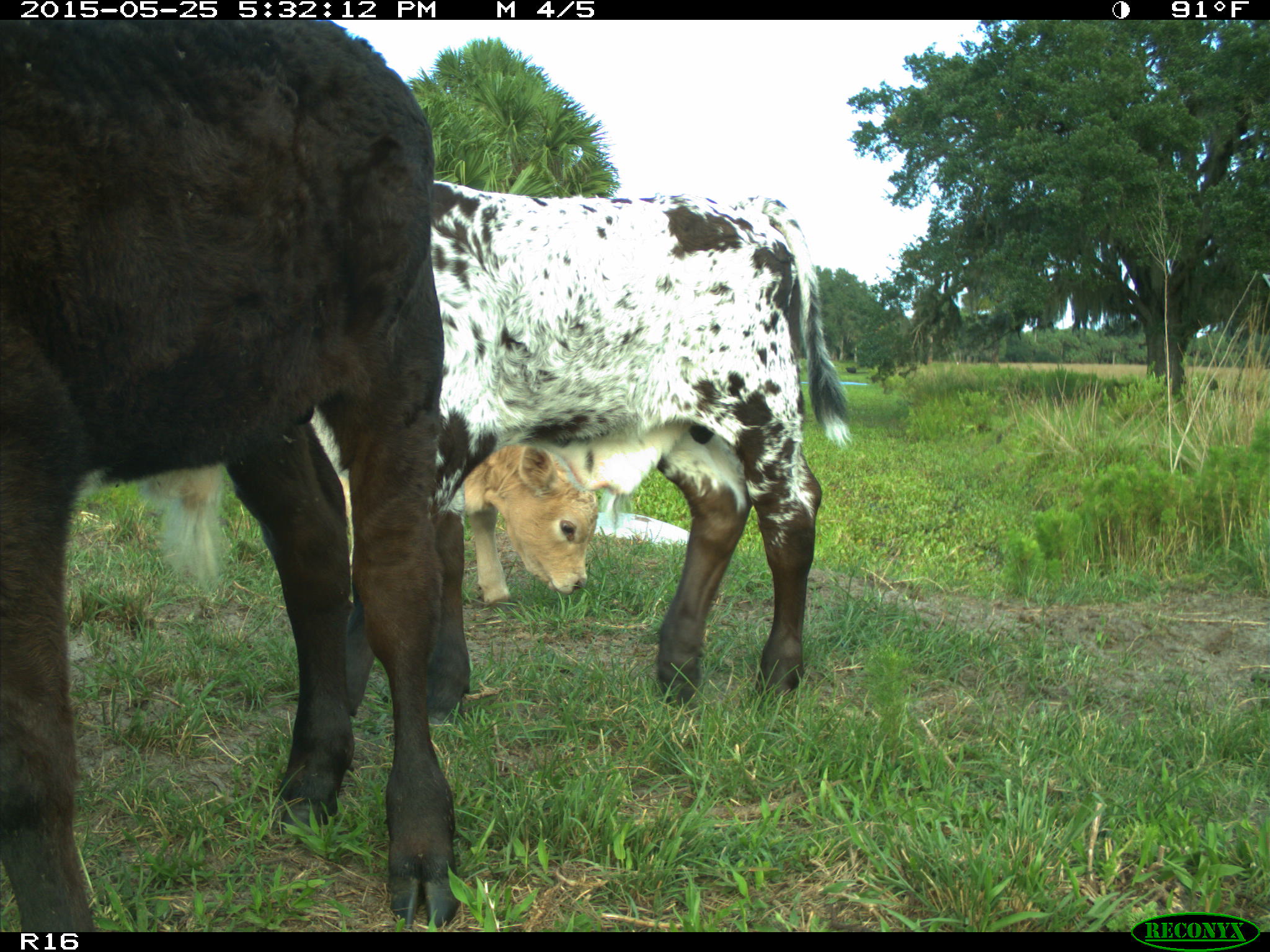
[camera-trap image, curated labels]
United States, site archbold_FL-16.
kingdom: Animalia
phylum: Chordata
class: Mammalia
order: Artiodactyla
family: Bovidae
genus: Bos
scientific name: Bos taurus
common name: domestic cow